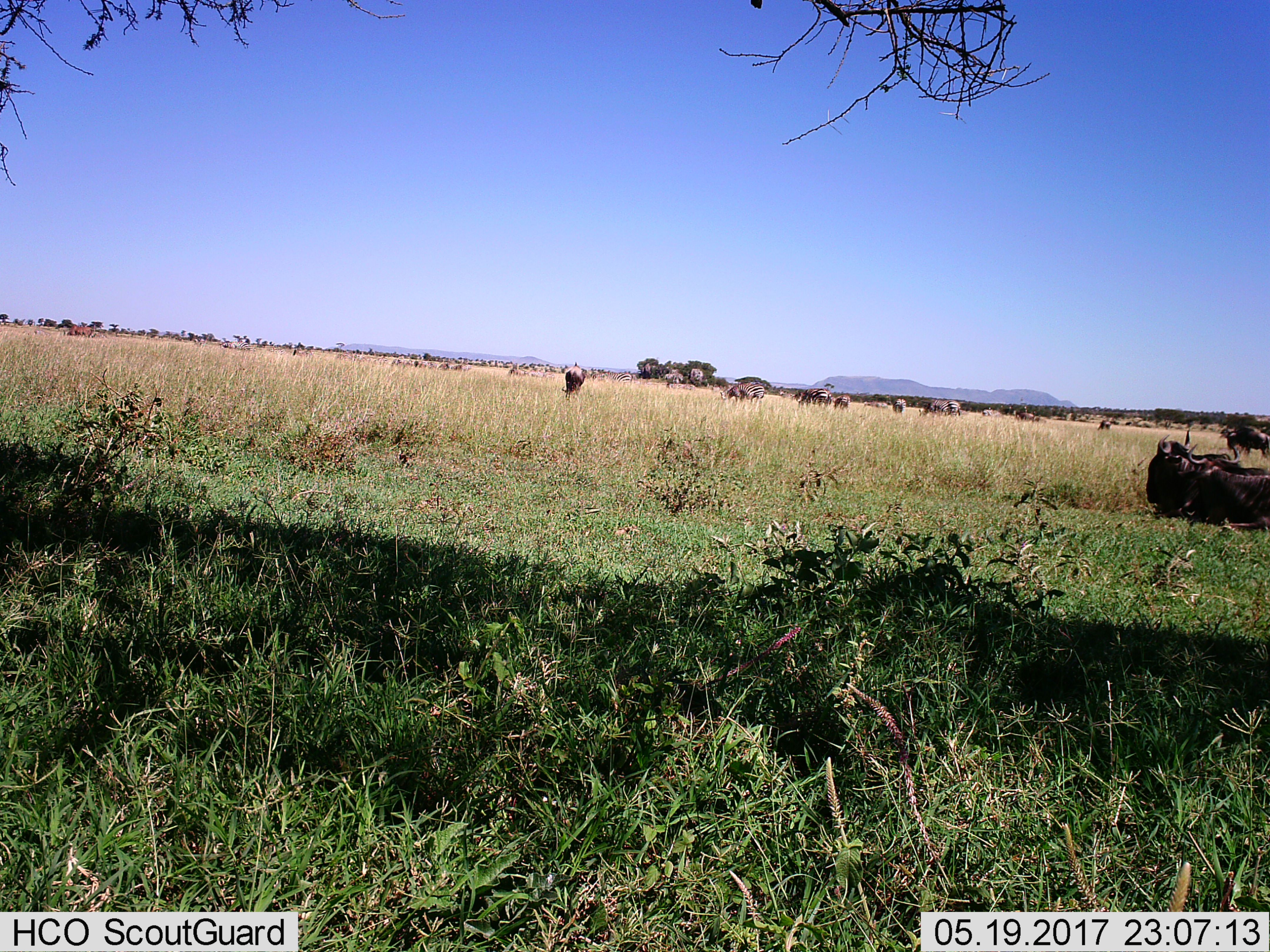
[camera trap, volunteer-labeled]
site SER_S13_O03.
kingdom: Animalia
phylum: Chordata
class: Mammalia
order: Artiodactyla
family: Bovidae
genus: Connochaetes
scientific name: Connochaetes taurinus taurinus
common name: blue wildebeest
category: wildebeestblue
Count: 7.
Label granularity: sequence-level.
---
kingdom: Animalia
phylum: Chordata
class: Mammalia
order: Perissodactyla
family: Equidae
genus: Equus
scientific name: Equus quagga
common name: plains zebra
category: zebraplains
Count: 10.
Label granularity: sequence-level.